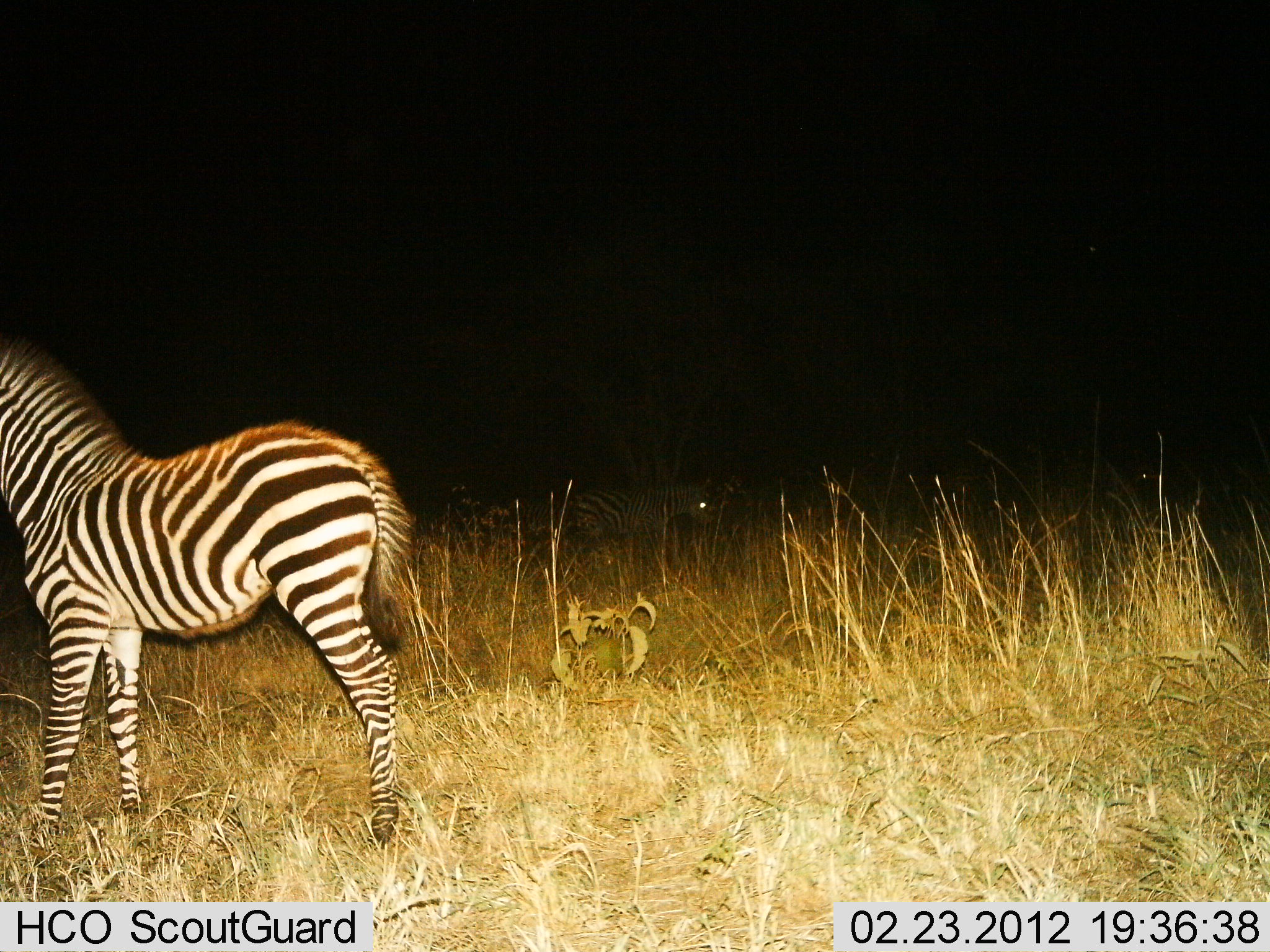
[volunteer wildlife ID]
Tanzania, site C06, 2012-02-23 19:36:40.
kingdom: Animalia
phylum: Chordata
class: Mammalia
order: Perissodactyla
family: Equidae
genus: Equus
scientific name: Equus quagga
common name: plains zebra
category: zebra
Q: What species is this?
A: Zebra (plains zebra) (Equus quagga).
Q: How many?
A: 2.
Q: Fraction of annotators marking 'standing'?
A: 82%.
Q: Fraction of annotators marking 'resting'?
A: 6%.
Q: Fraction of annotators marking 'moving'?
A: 26%.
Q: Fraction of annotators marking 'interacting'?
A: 0%.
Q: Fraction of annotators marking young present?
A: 18%.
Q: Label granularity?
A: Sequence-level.